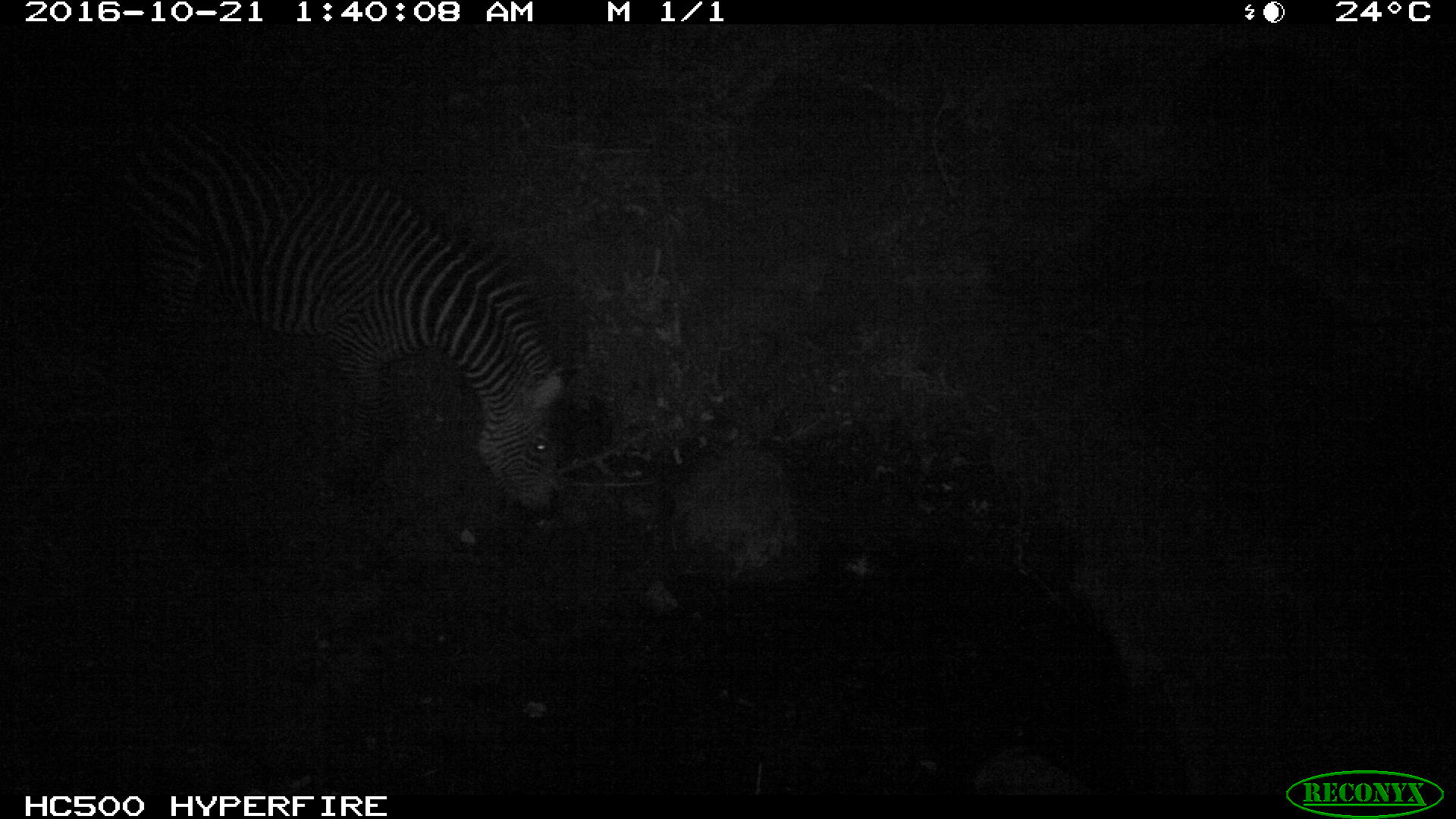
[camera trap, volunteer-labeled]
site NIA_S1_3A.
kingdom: Animalia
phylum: Chordata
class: Mammalia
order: Perissodactyla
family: Equidae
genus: Equus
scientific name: Equus quagga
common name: plains zebra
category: zebraplains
Zebraplains (plains zebra) (Equus quagga), count 1. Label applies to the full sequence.